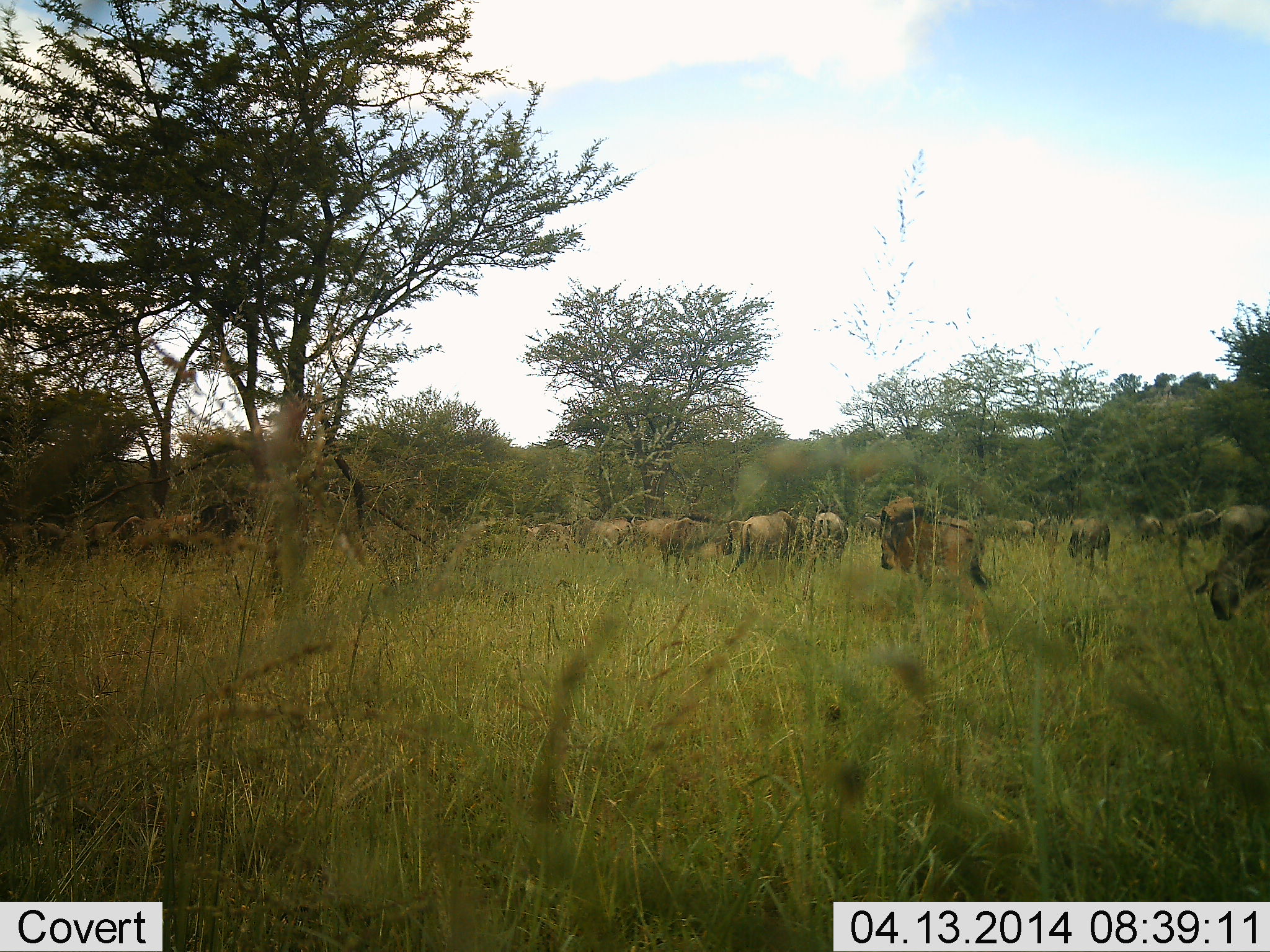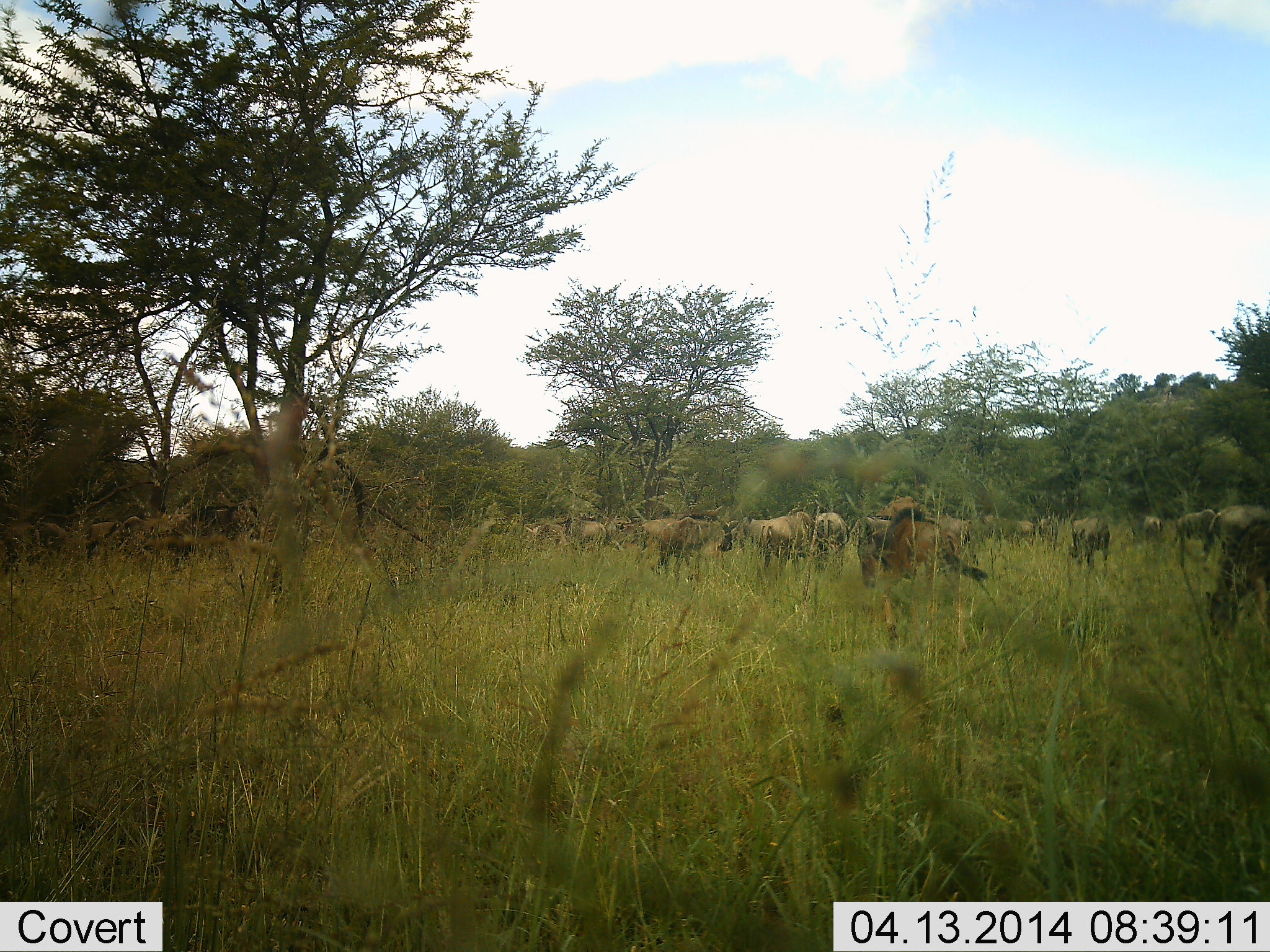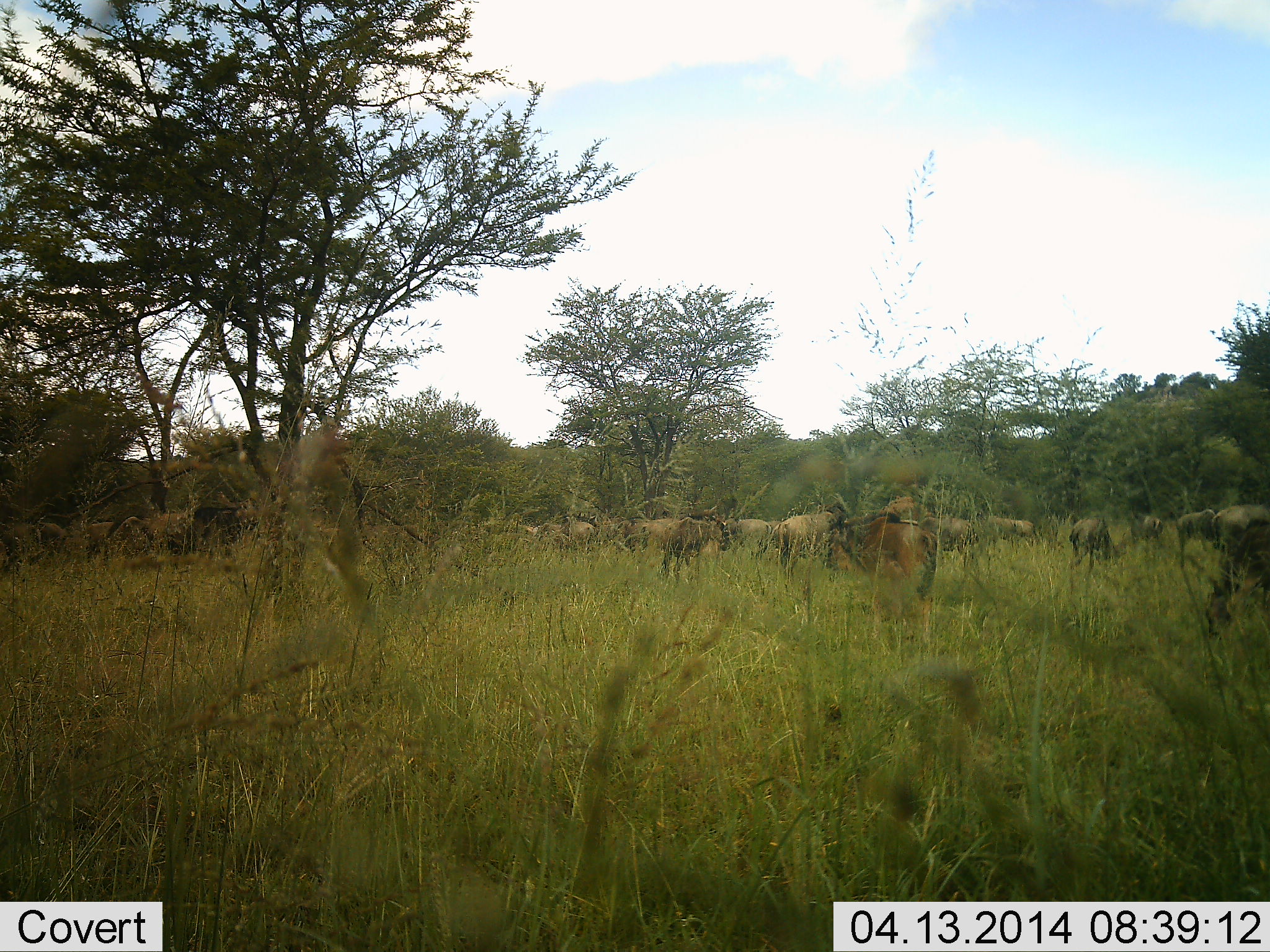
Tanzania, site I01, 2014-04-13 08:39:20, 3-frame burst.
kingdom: Animalia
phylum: Chordata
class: Mammalia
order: Artiodactyla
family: Bovidae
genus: Connochaetes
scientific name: Connochaetes taurinus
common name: blue wildebeest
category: wildebeest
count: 11-50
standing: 40%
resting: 10%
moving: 70%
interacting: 10%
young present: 10%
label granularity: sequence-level